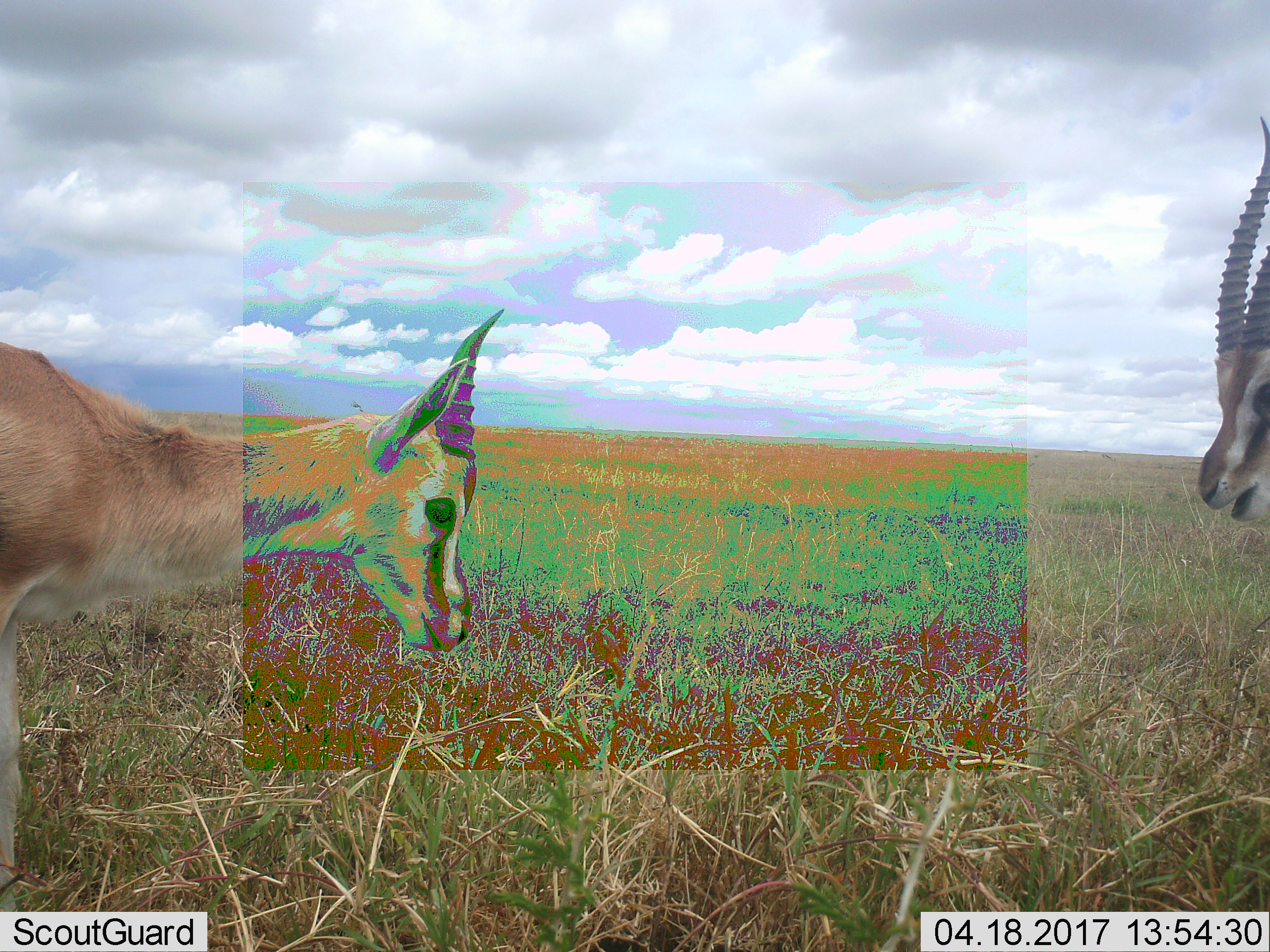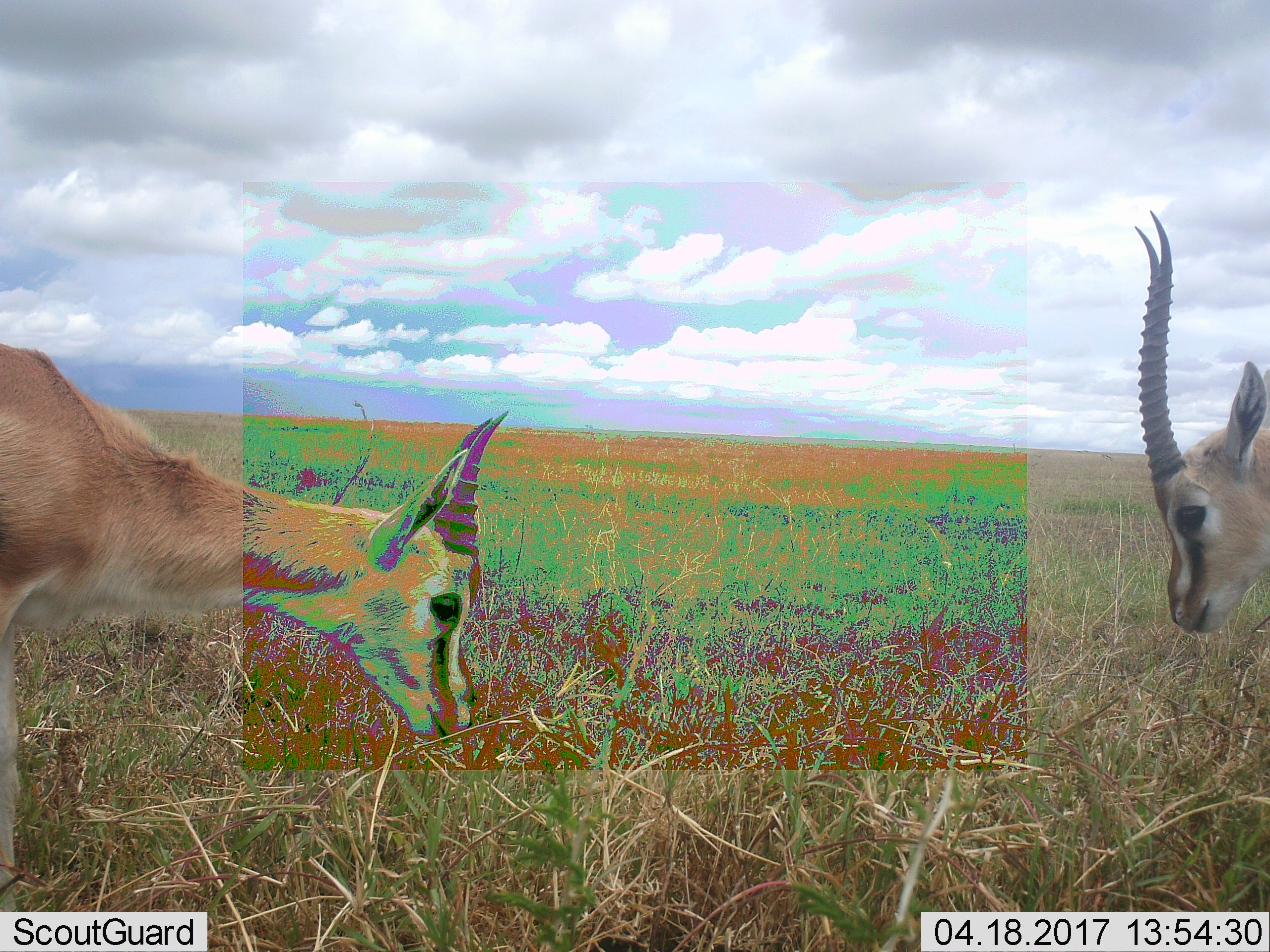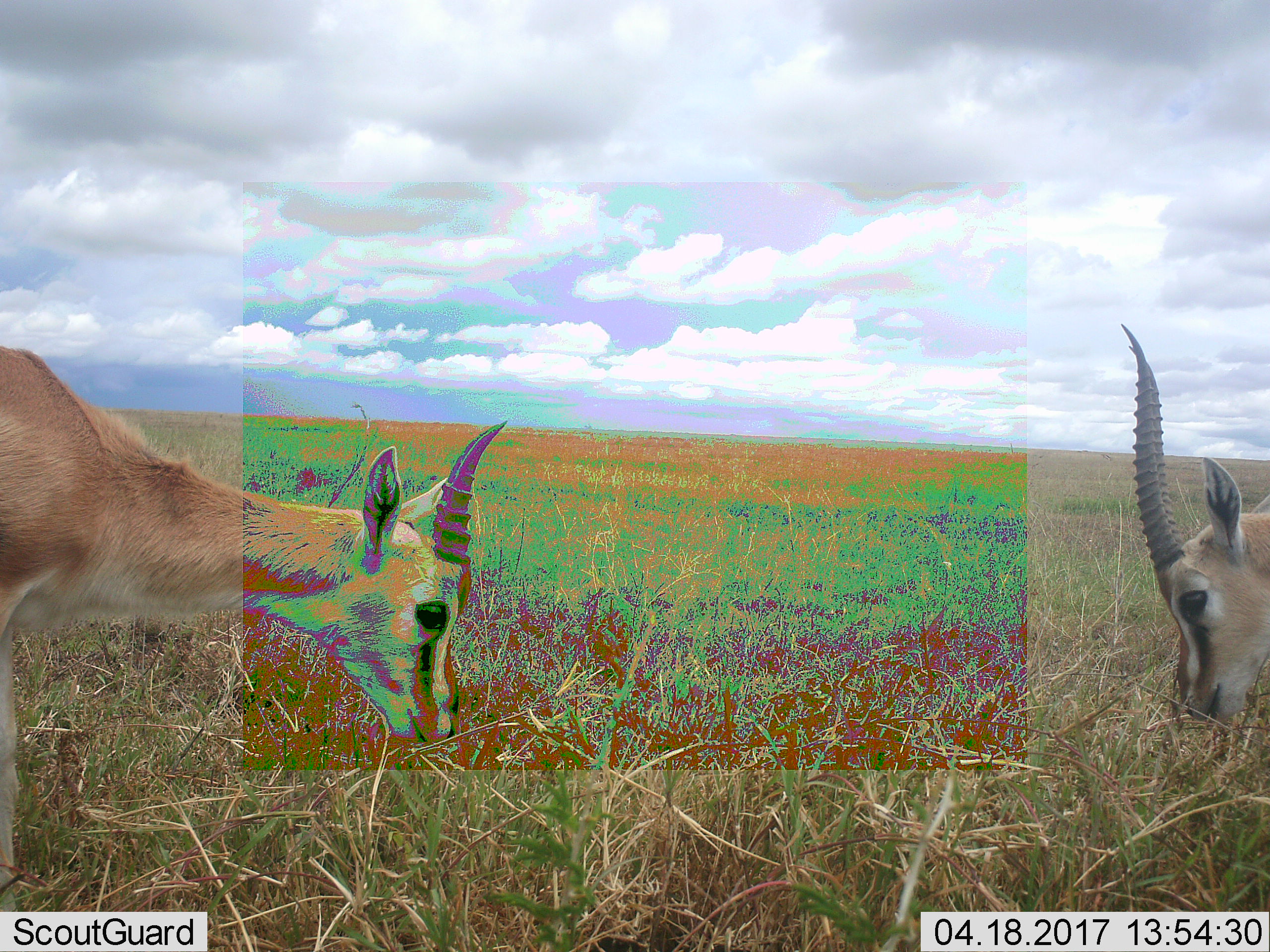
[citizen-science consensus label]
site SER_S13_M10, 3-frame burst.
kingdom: Animalia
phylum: Chordata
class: Mammalia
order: Artiodactyla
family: Bovidae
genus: Eudorcas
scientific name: Eudorcas thomsonii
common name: thomson's gazelle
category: gazellethomsons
Gazellethomsons (thomson's gazelle) (Eudorcas thomsonii), count 2. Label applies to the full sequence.